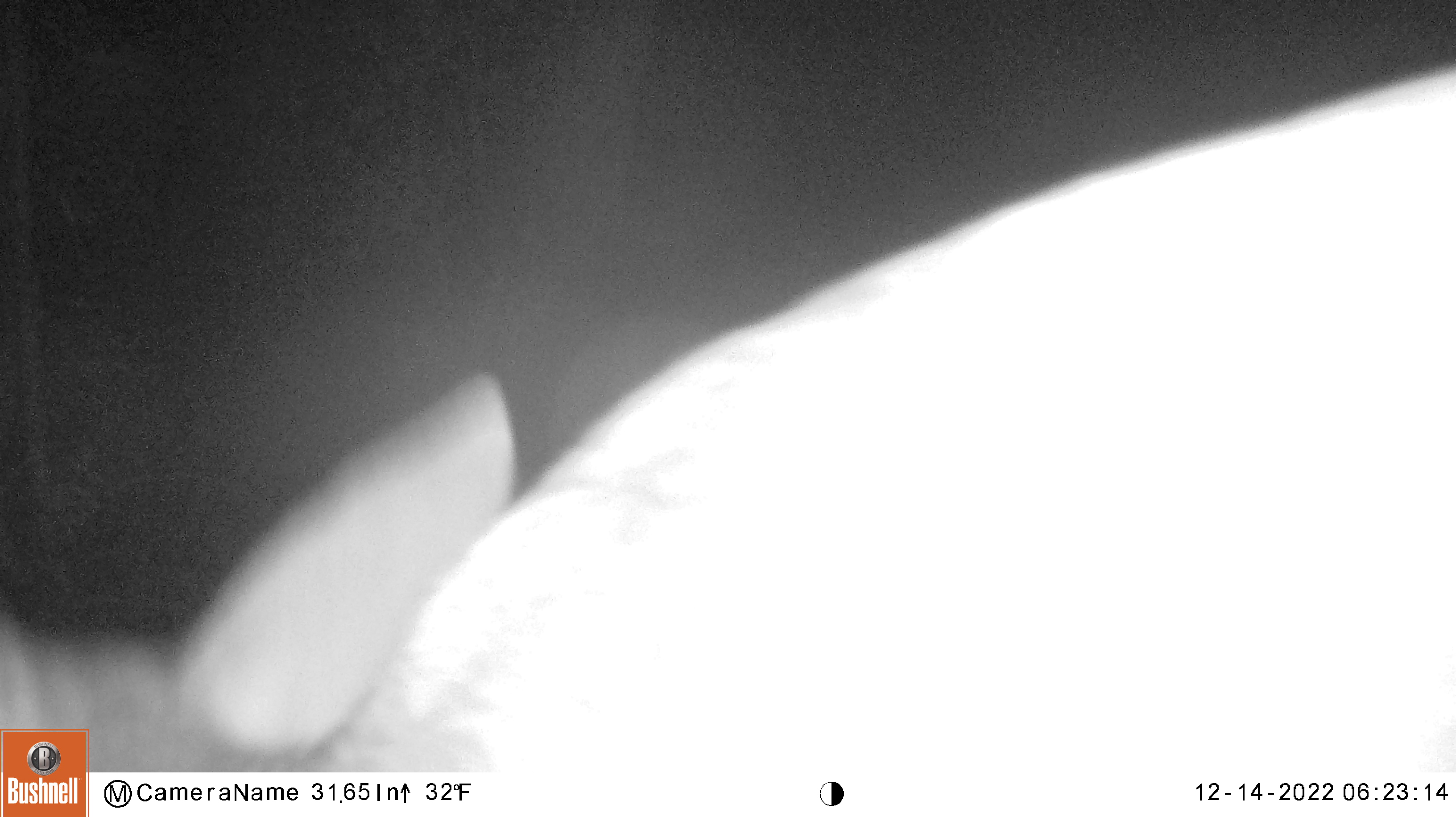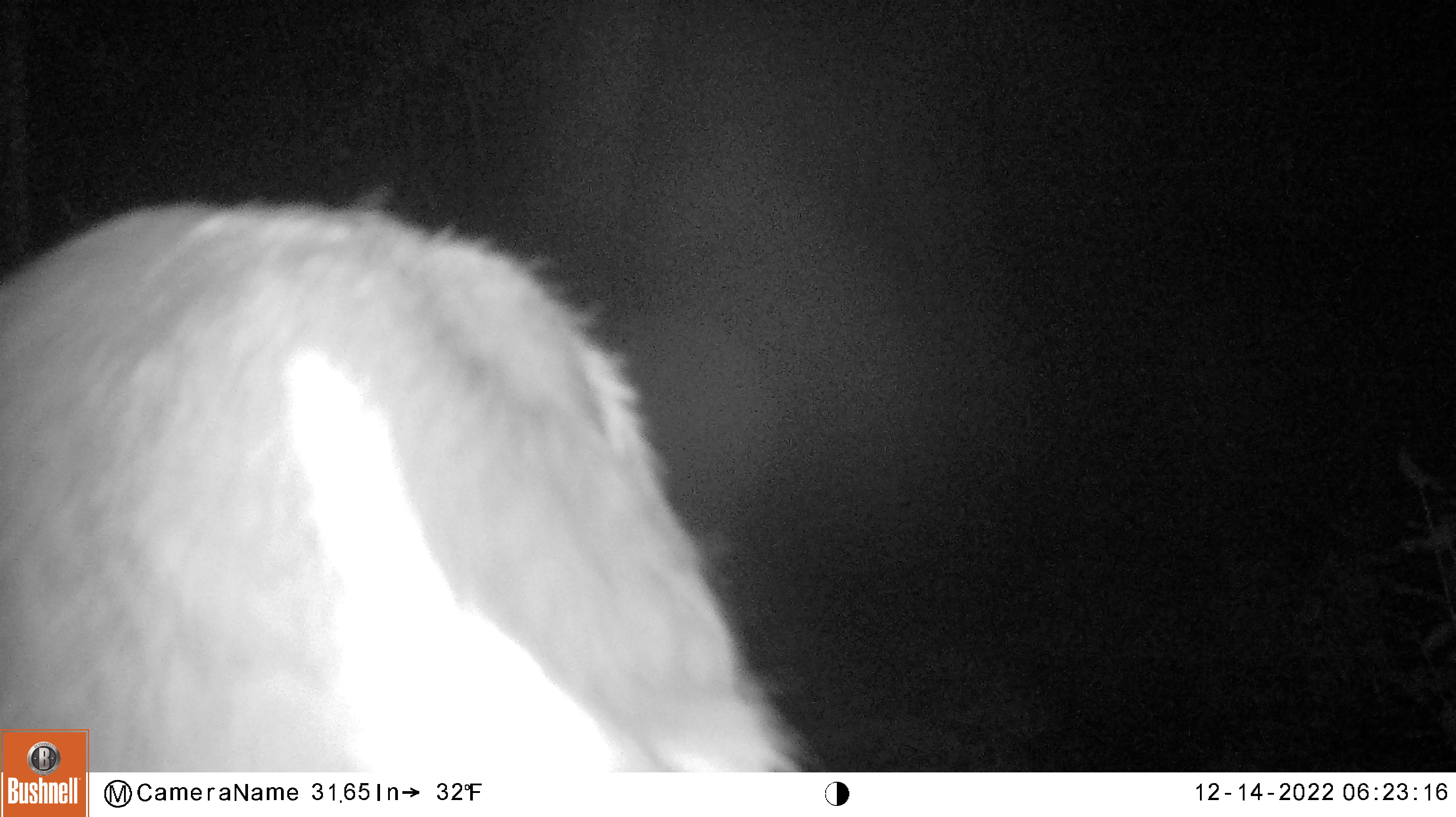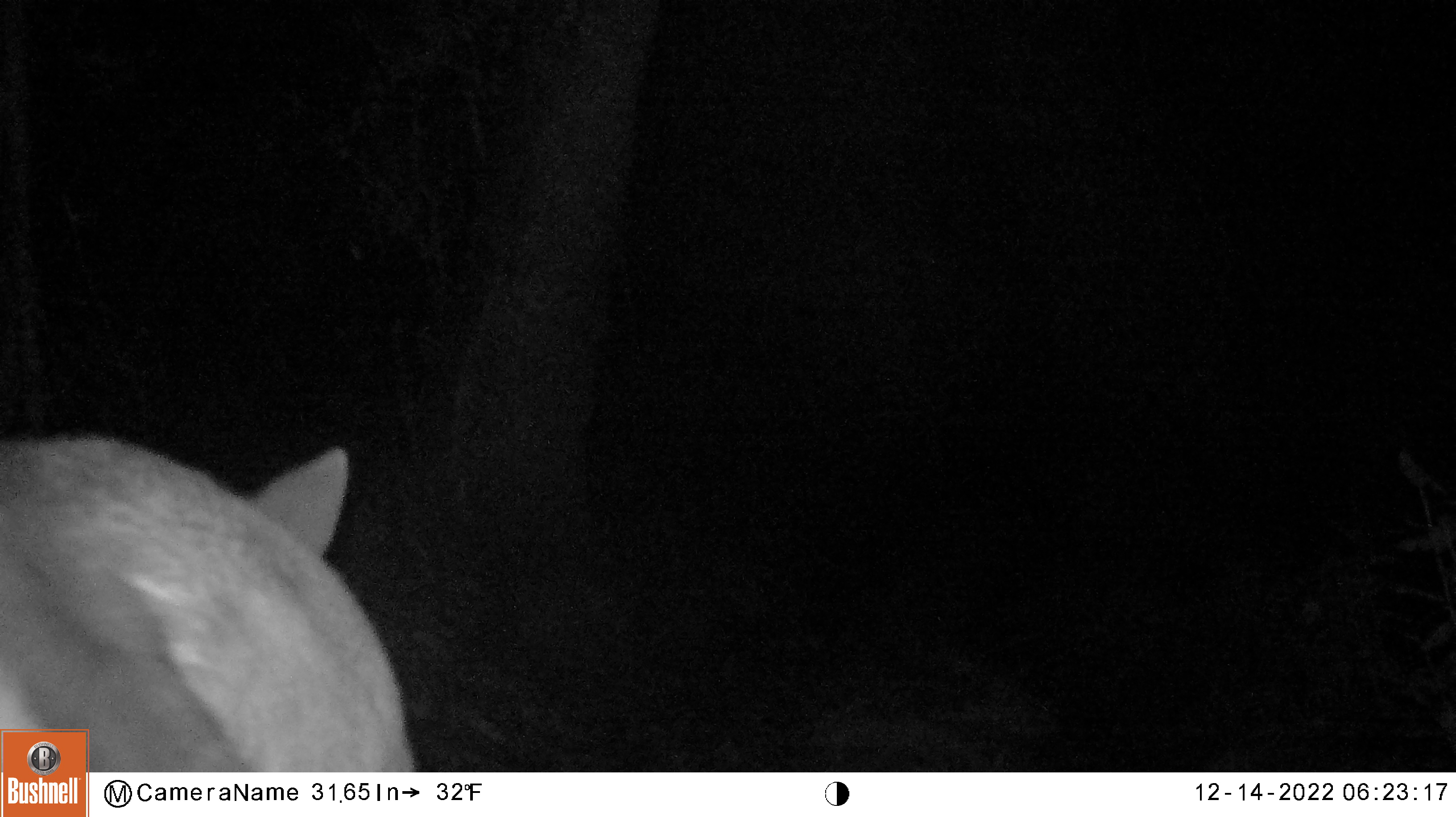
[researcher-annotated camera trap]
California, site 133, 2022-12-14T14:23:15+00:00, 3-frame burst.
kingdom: Animalia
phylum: Chordata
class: Mammalia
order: Artiodactyla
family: Cervidae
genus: Odocoileus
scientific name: Odocoileus hemionus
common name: mule deer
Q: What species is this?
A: Mule deer (Odocoileus hemionus).